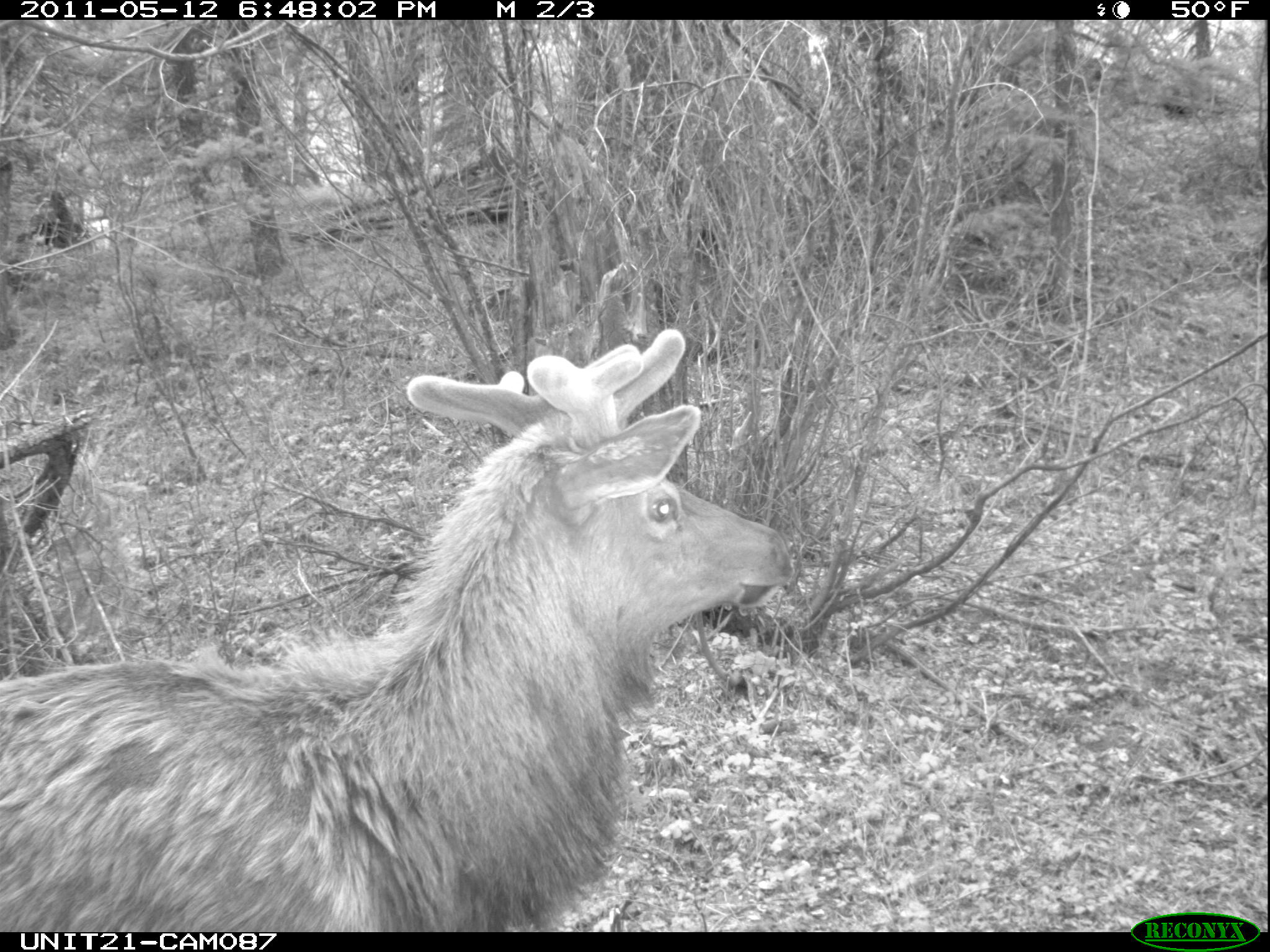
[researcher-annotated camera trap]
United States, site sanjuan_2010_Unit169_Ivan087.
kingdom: Animalia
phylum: Chordata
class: Mammalia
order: Artiodactyla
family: Cervidae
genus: Cervus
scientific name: Cervus elaphus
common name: red deer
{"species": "Cervus elaphus (red deer)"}